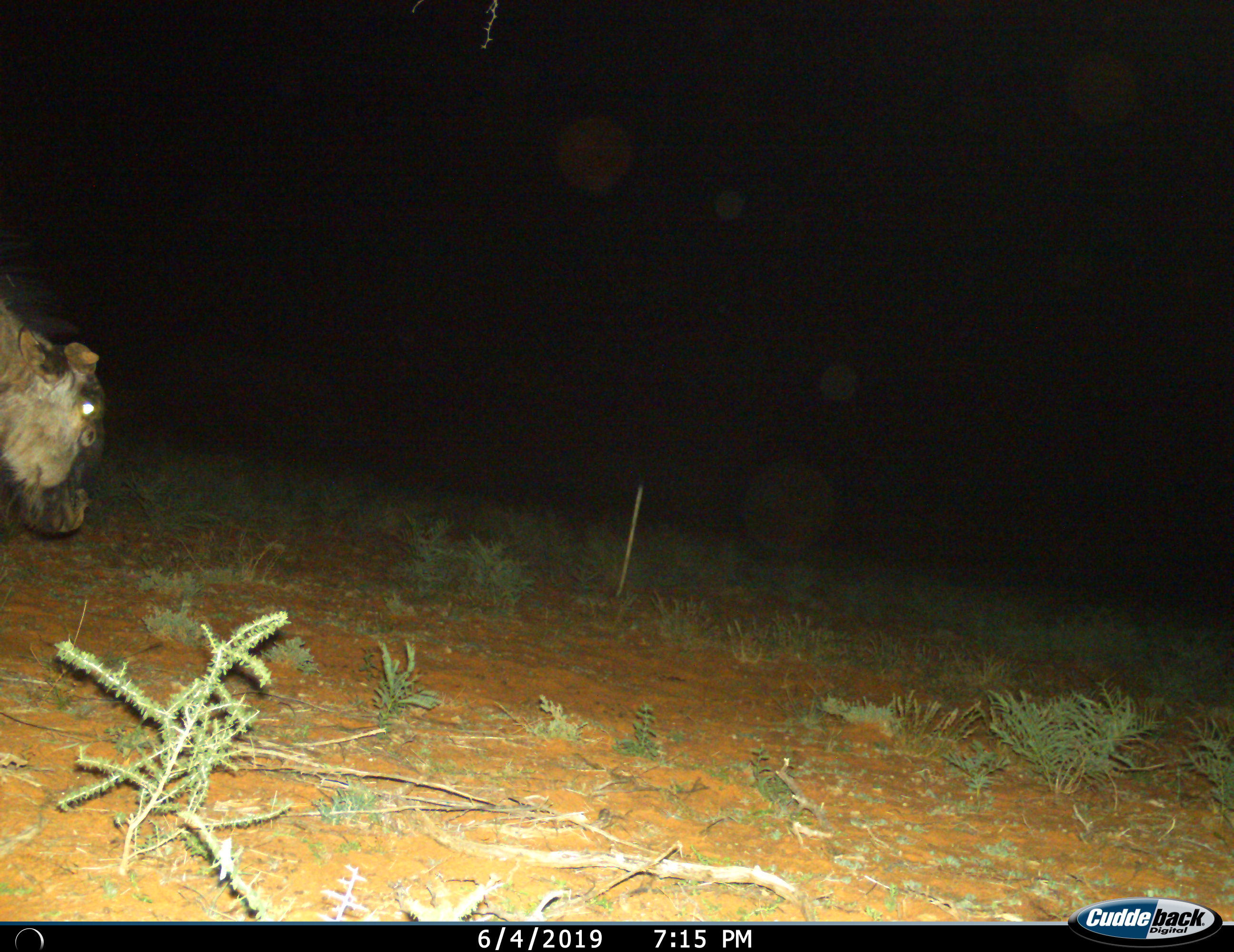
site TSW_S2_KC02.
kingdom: Animalia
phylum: Chordata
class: Mammalia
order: Artiodactyla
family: Bovidae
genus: Connochaetes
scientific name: Connochaetes taurinus taurinus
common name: blue wildebeest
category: wildebeestblue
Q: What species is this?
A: Wildebeestblue (blue wildebeest) (Connochaetes taurinus taurinus).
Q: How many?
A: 1.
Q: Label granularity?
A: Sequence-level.